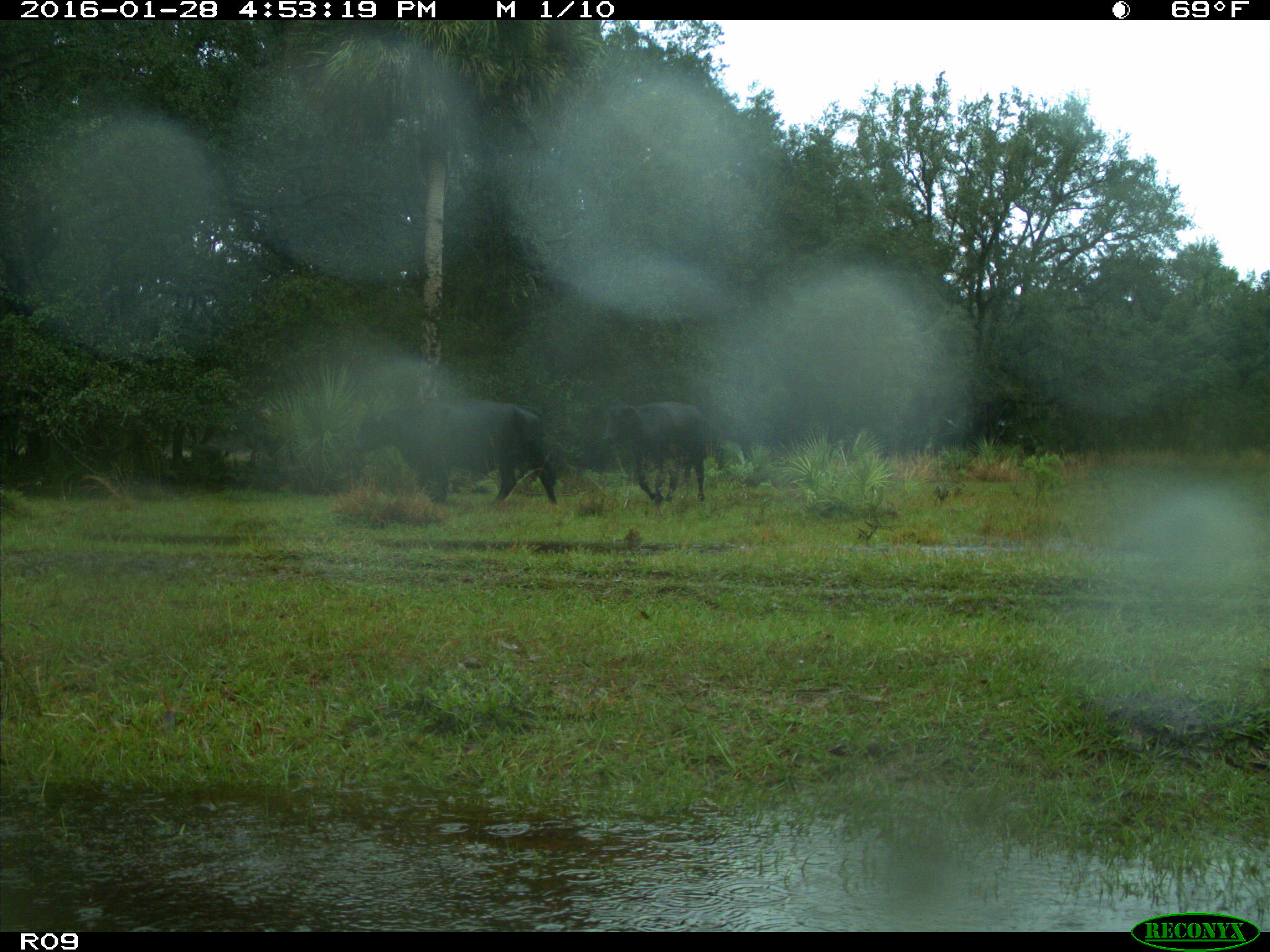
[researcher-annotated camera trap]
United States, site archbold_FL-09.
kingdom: Animalia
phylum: Chordata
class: Mammalia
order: Artiodactyla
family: Bovidae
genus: Bos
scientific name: Bos taurus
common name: domestic cow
Bos taurus (domestic cow).